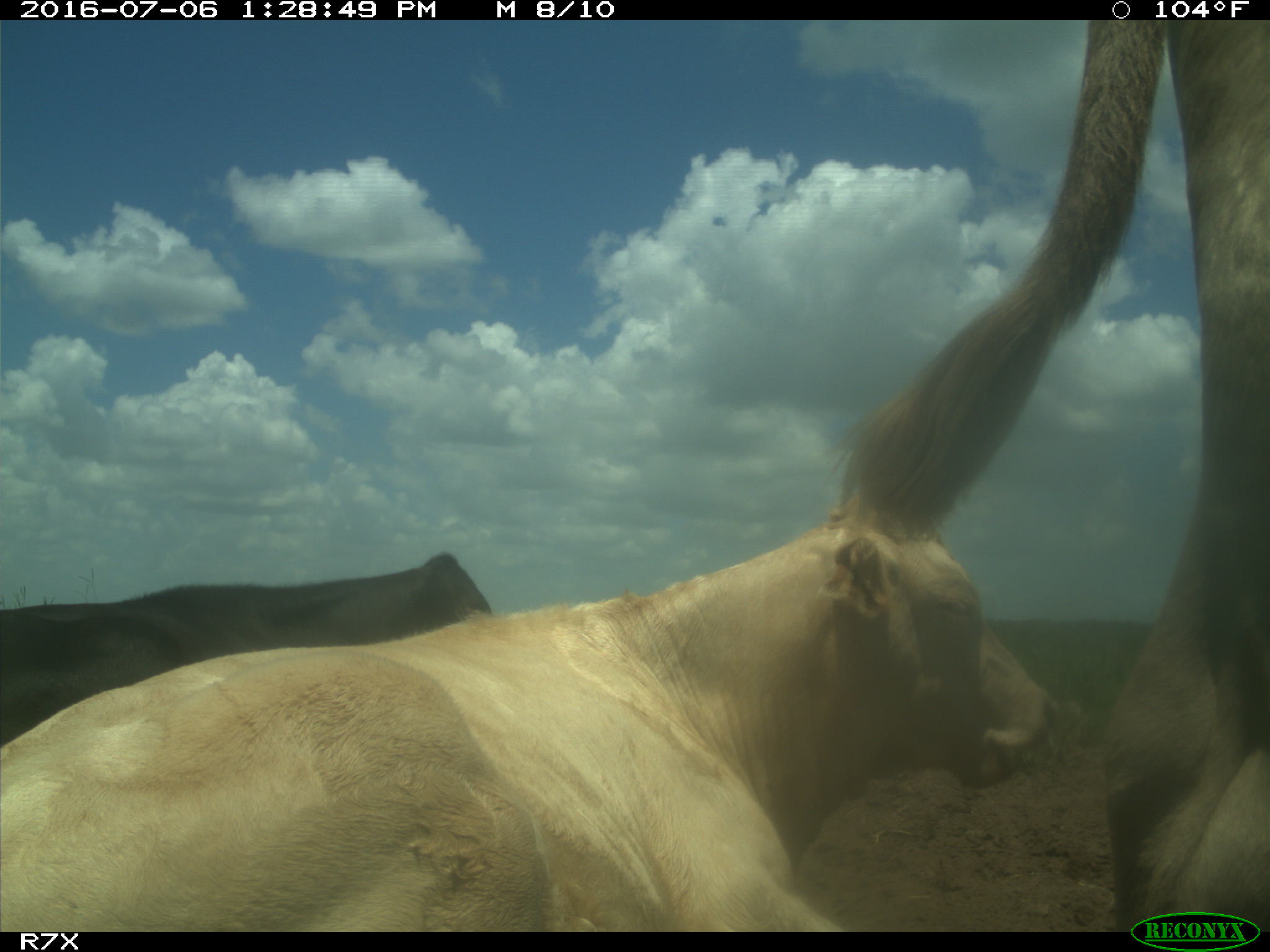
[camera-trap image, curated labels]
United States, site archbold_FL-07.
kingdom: Animalia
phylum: Chordata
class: Mammalia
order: Artiodactyla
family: Bovidae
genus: Bos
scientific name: Bos taurus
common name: domestic cow